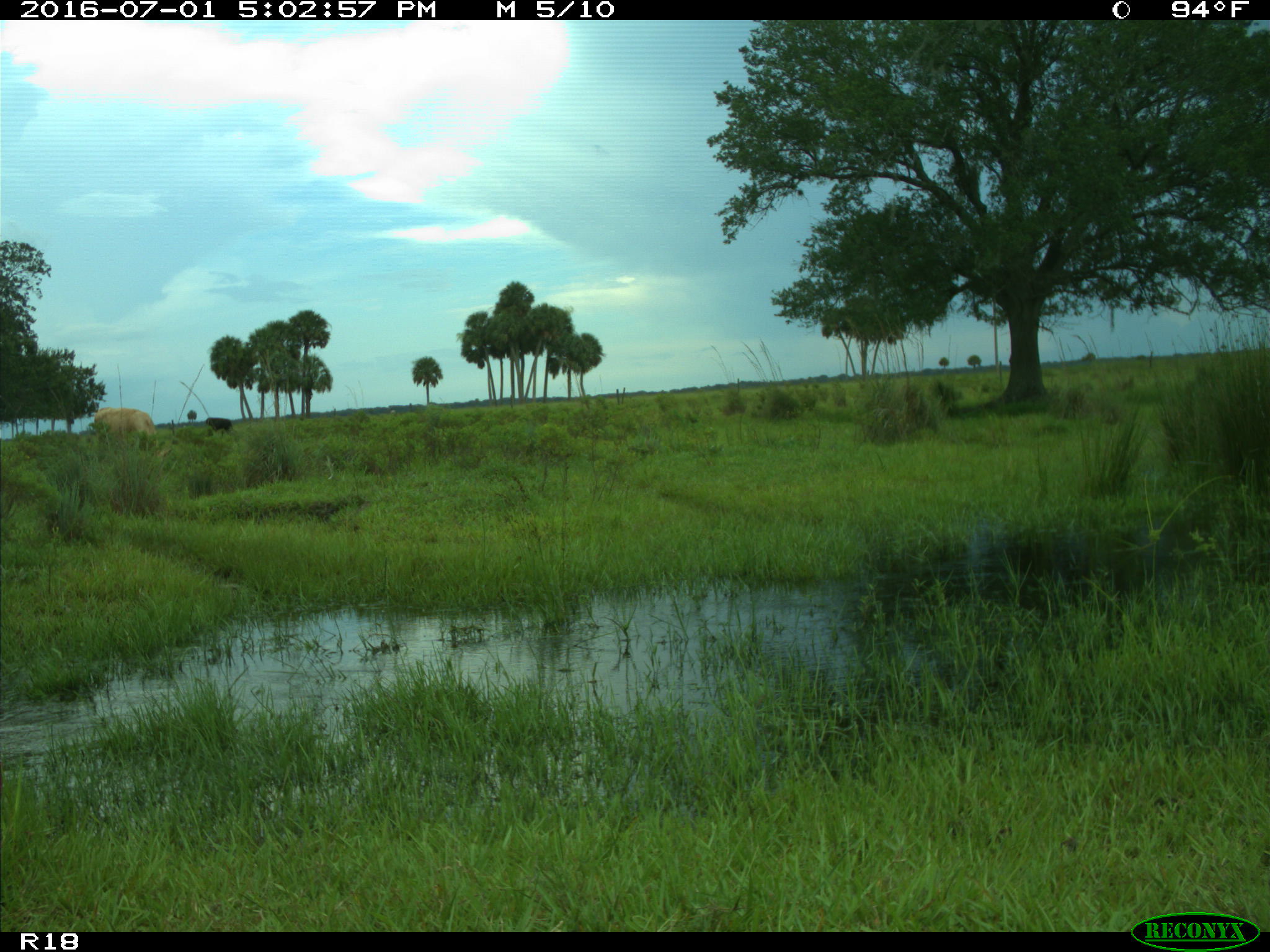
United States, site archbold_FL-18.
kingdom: Animalia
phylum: Chordata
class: Mammalia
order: Artiodactyla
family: Bovidae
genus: Bos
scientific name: Bos taurus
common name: domestic cow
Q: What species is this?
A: Bos taurus (domestic cow).